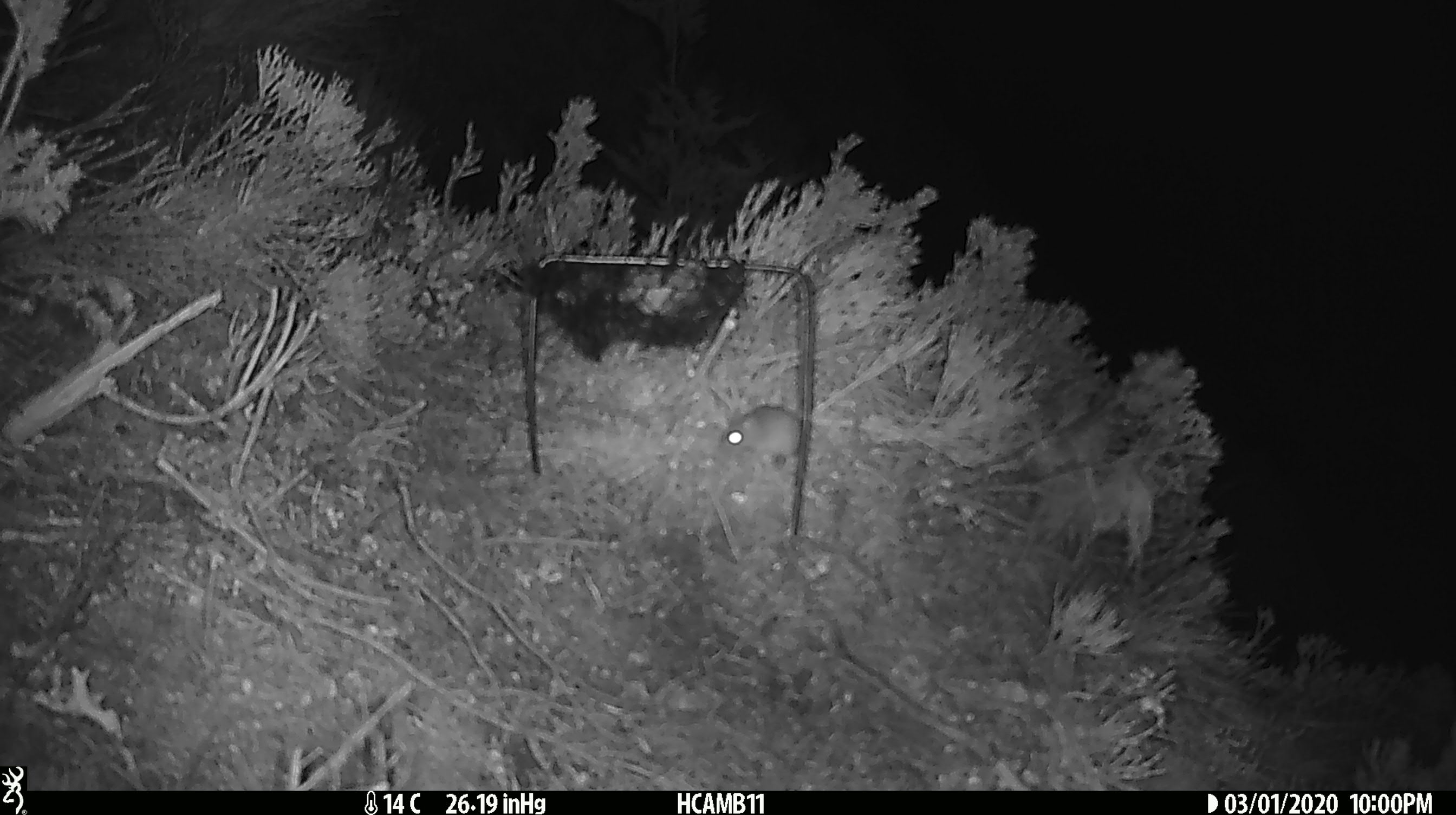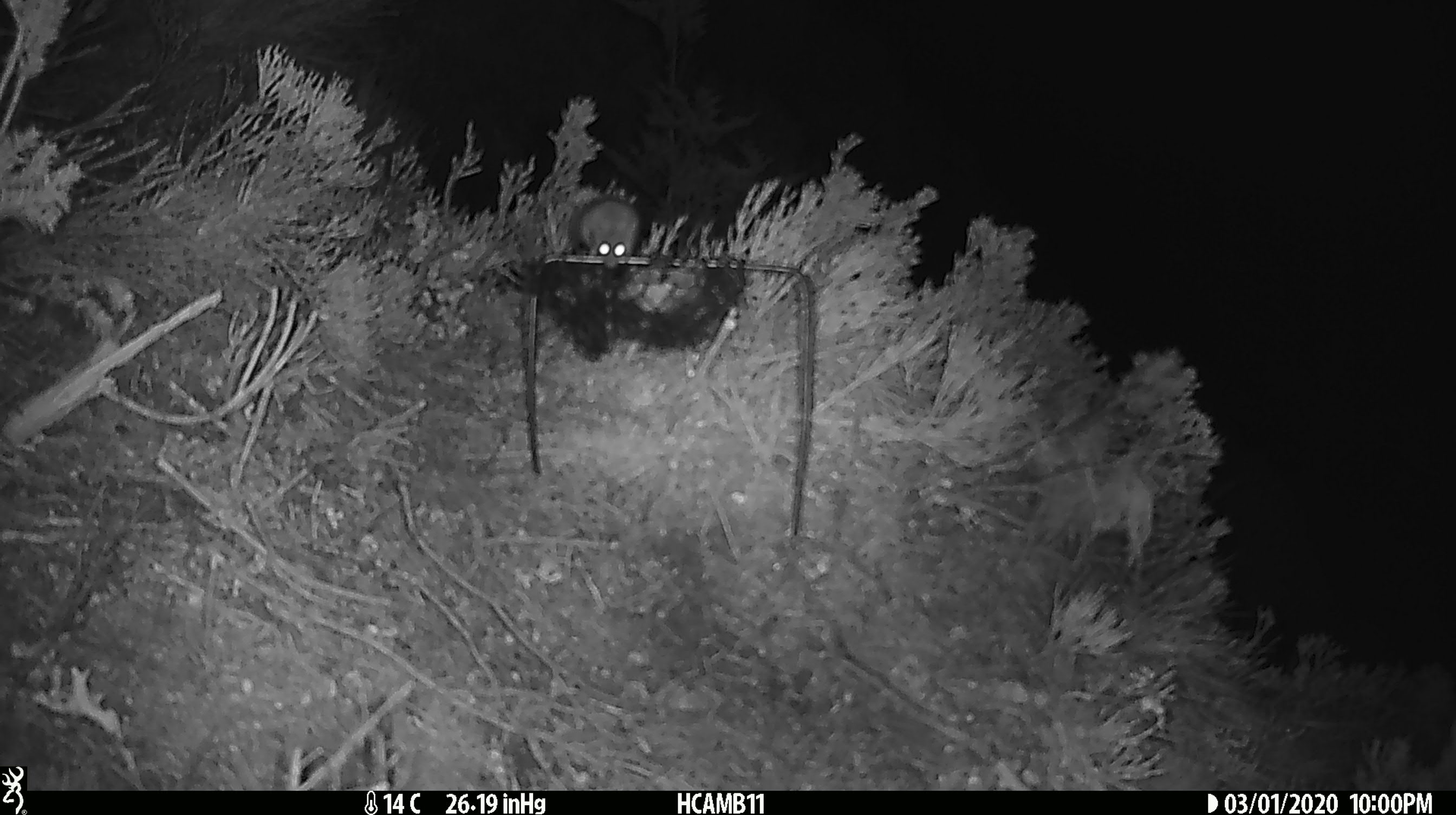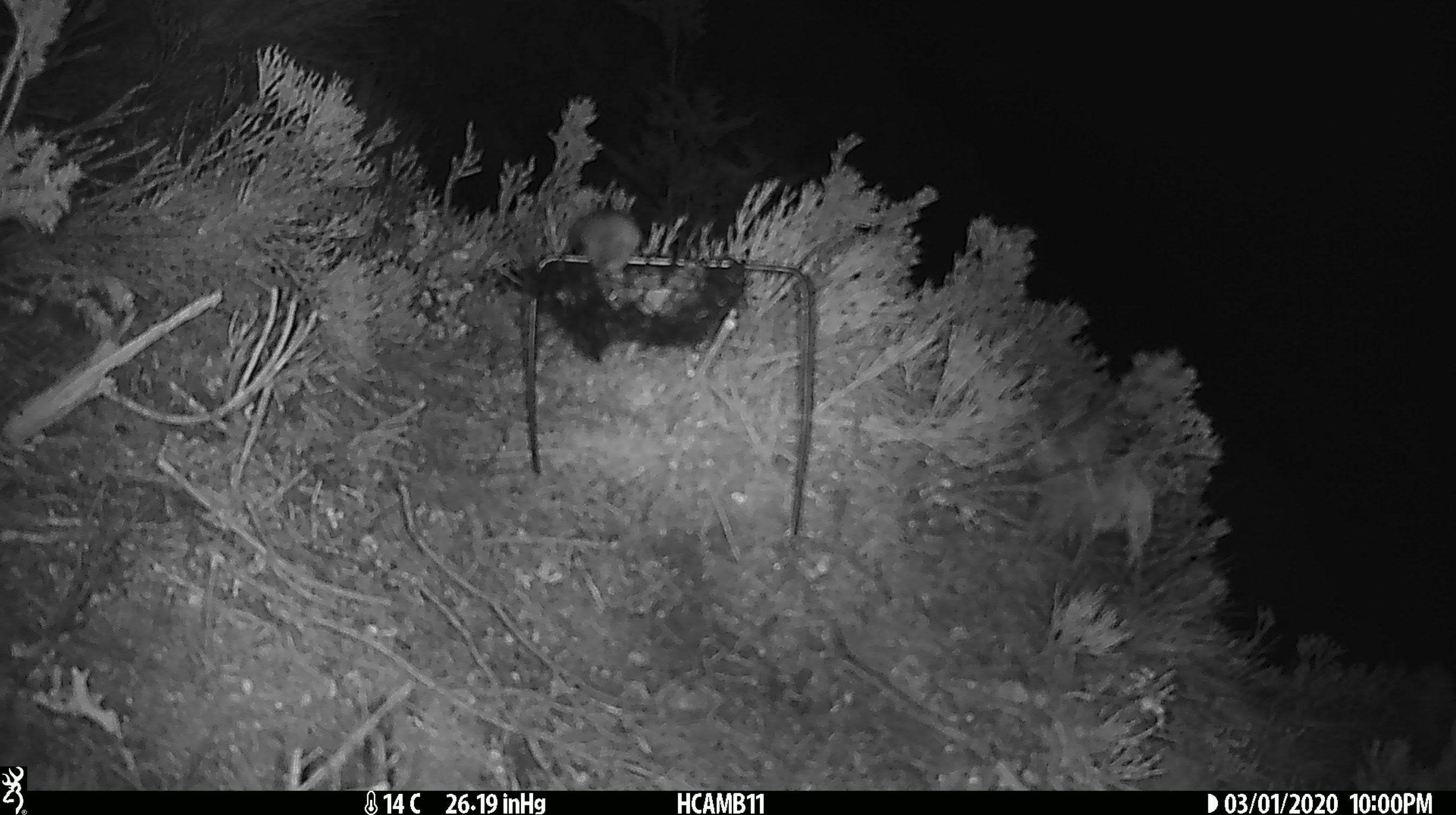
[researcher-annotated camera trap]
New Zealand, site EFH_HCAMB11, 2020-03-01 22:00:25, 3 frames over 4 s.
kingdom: Animalia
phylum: Chordata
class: Mammalia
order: Rodentia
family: Muridae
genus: Mus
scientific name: Mus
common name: mouse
Mouse (Mus).